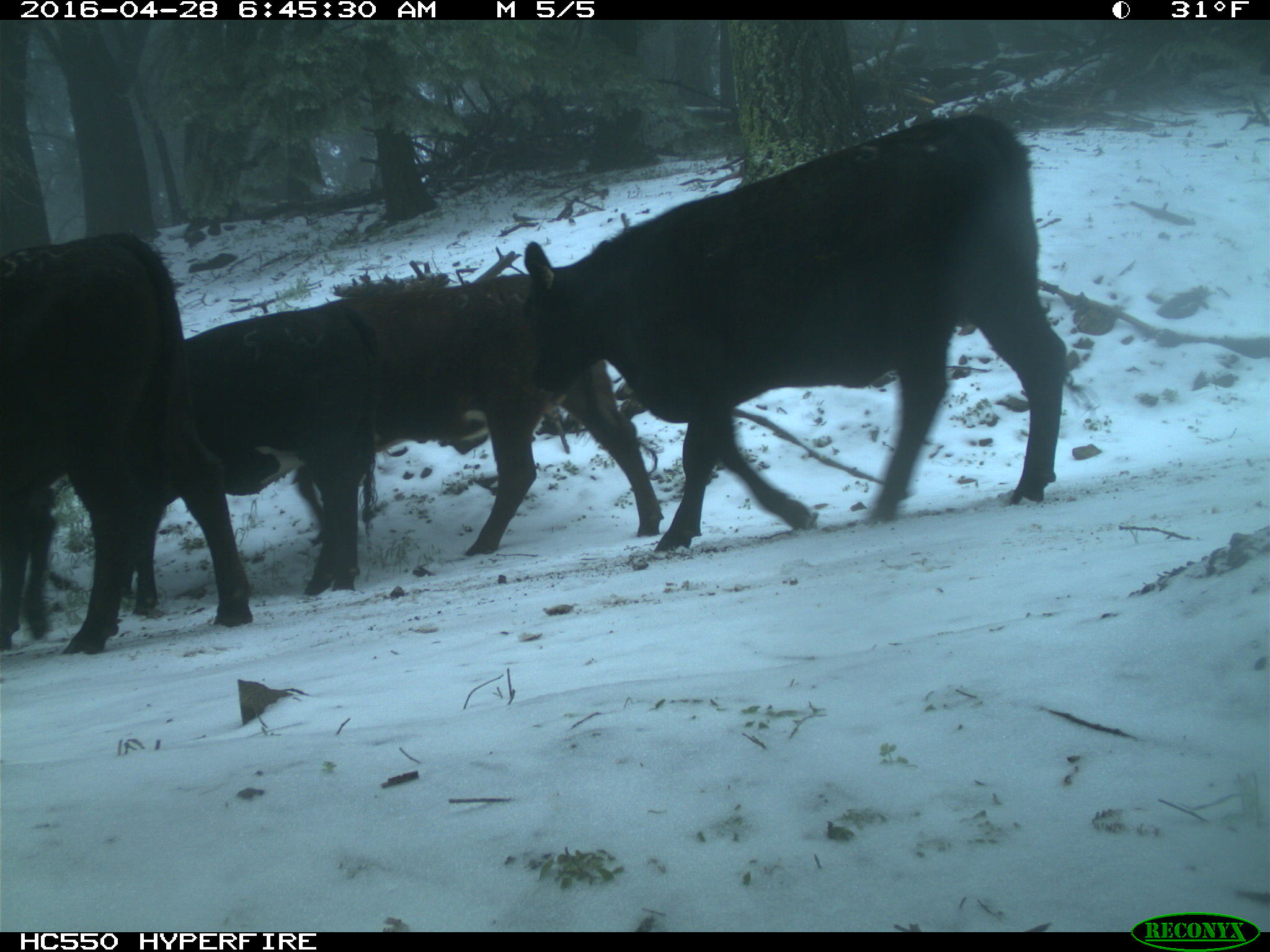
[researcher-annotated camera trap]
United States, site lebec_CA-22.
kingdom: Animalia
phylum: Chordata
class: Mammalia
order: Artiodactyla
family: Bovidae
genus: Bos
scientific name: Bos taurus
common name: domestic cow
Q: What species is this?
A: Bos taurus (domestic cow).